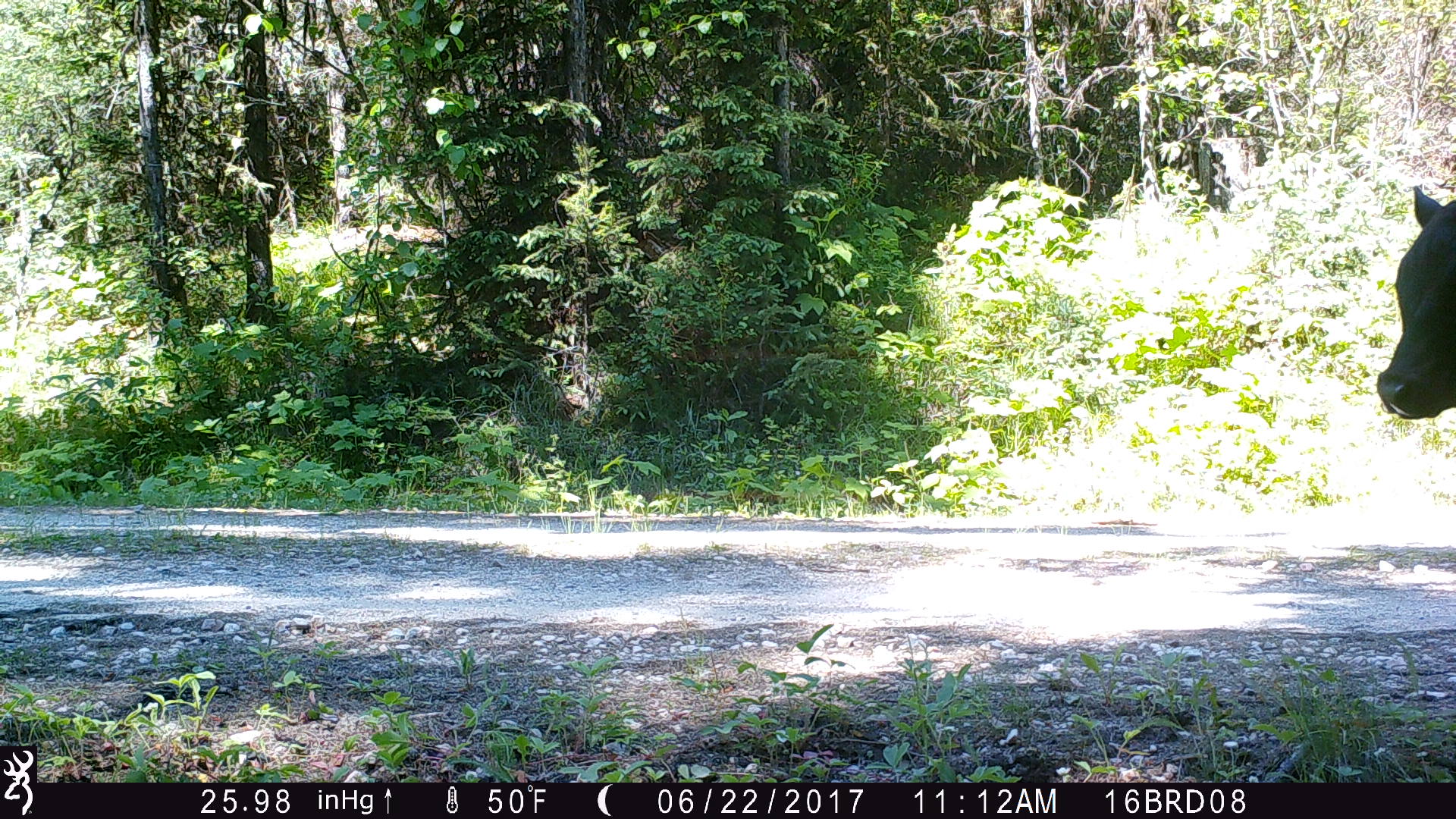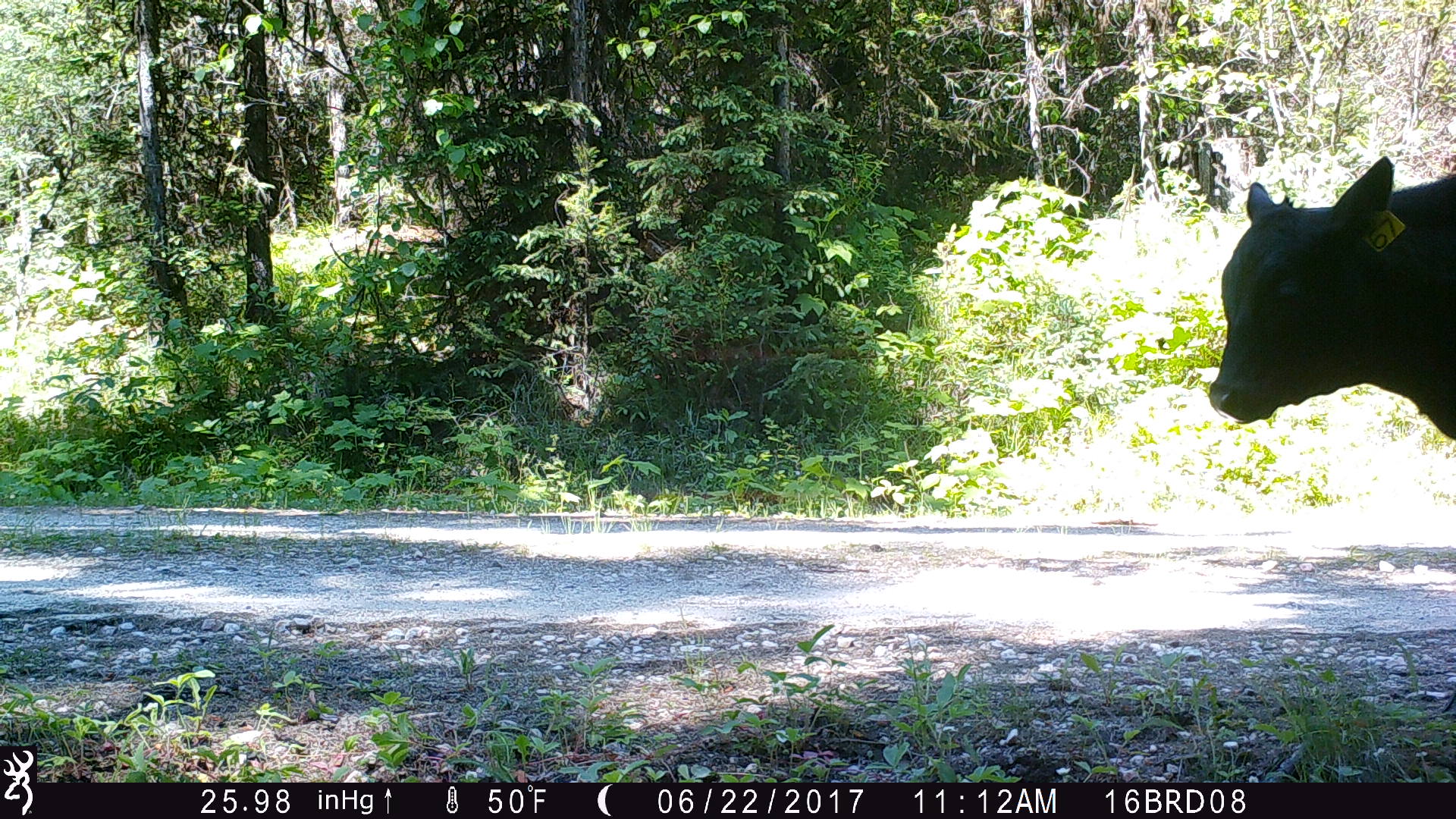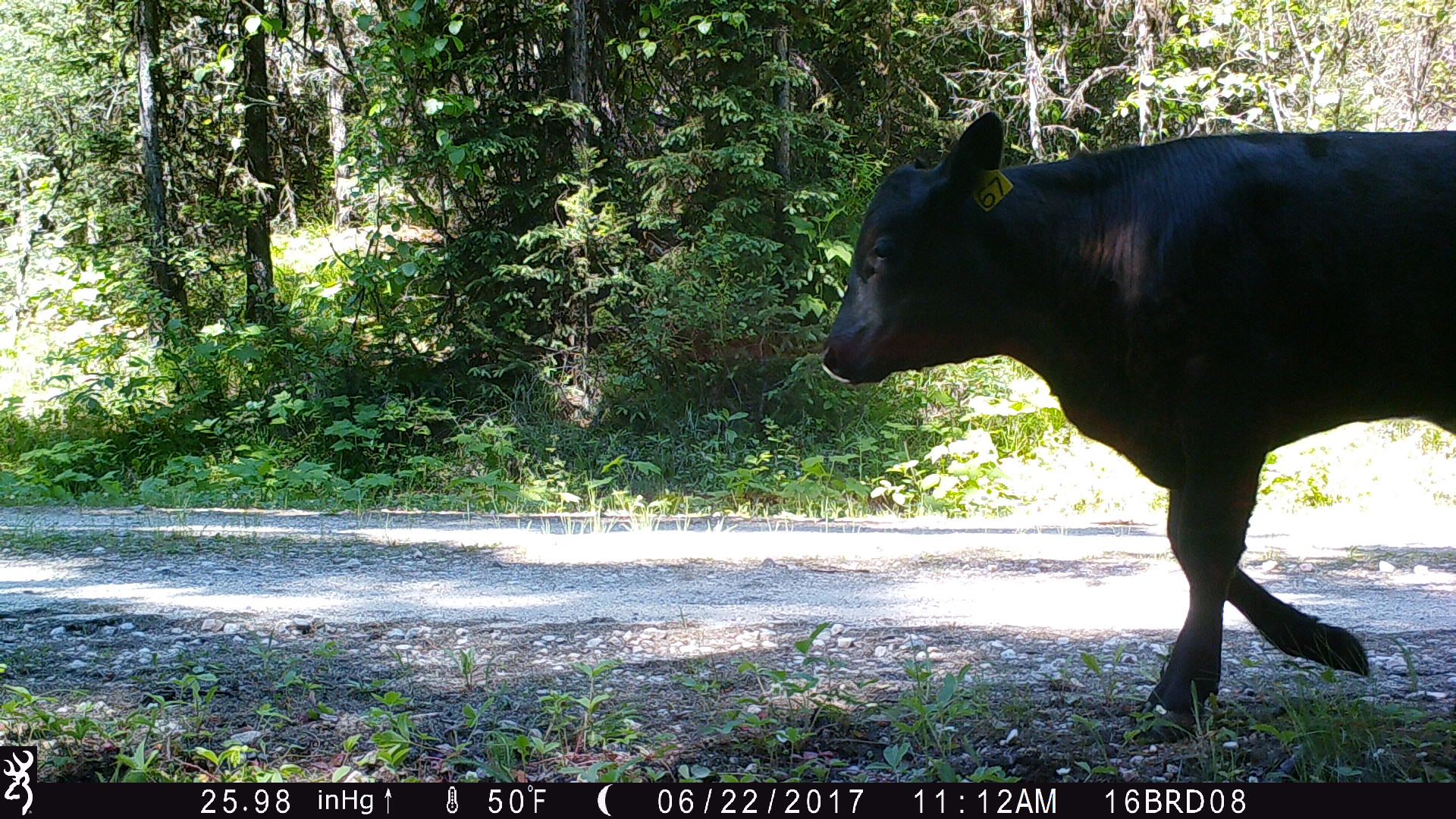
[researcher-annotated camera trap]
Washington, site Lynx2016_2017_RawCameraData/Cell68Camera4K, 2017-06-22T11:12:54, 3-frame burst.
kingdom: Animalia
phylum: Chordata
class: Mammalia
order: Artiodactyla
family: Bovidae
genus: Bos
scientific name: Bos taurus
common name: domestic cattle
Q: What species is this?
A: Domestic cattle (Bos taurus).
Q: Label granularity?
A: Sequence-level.